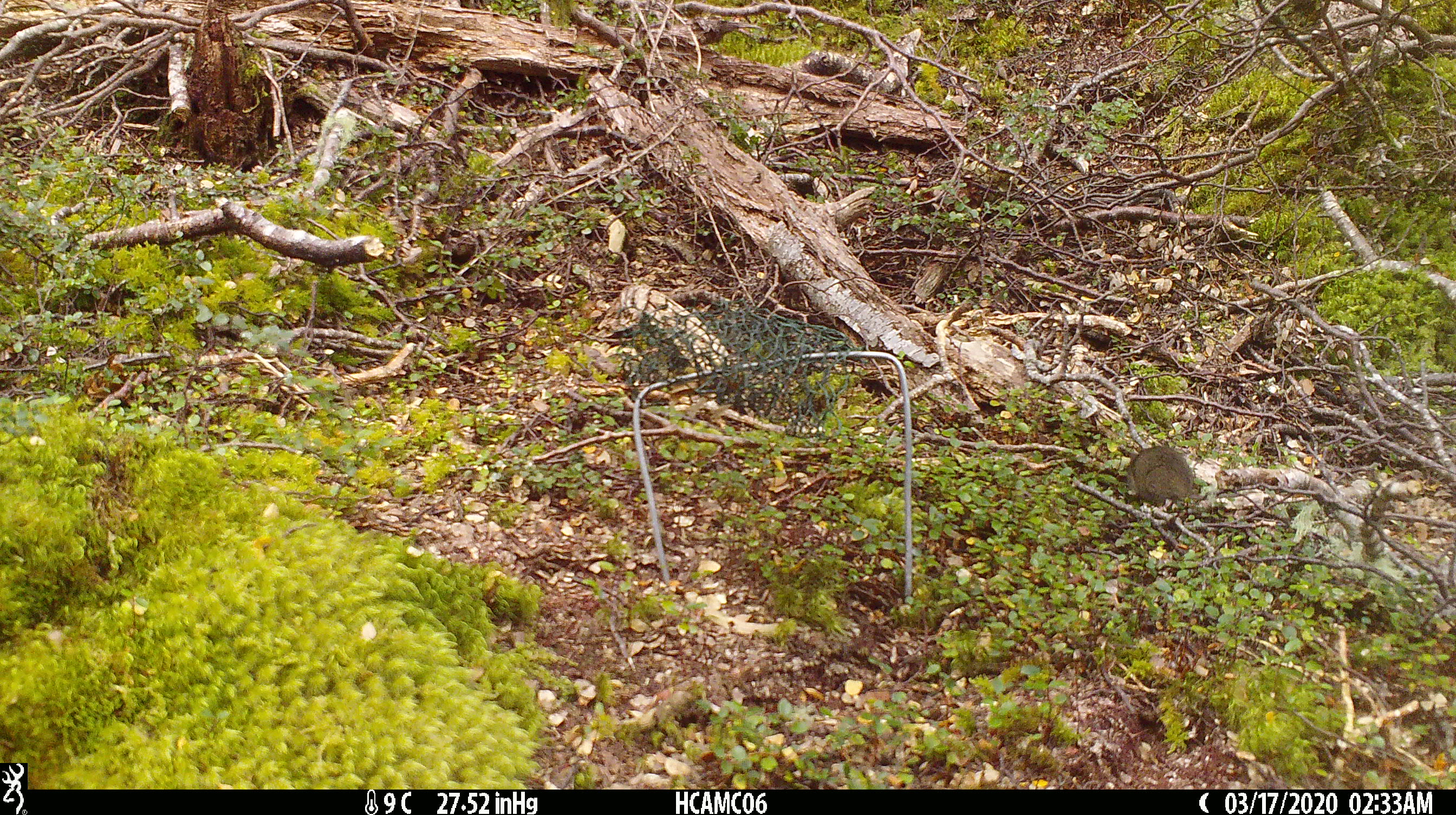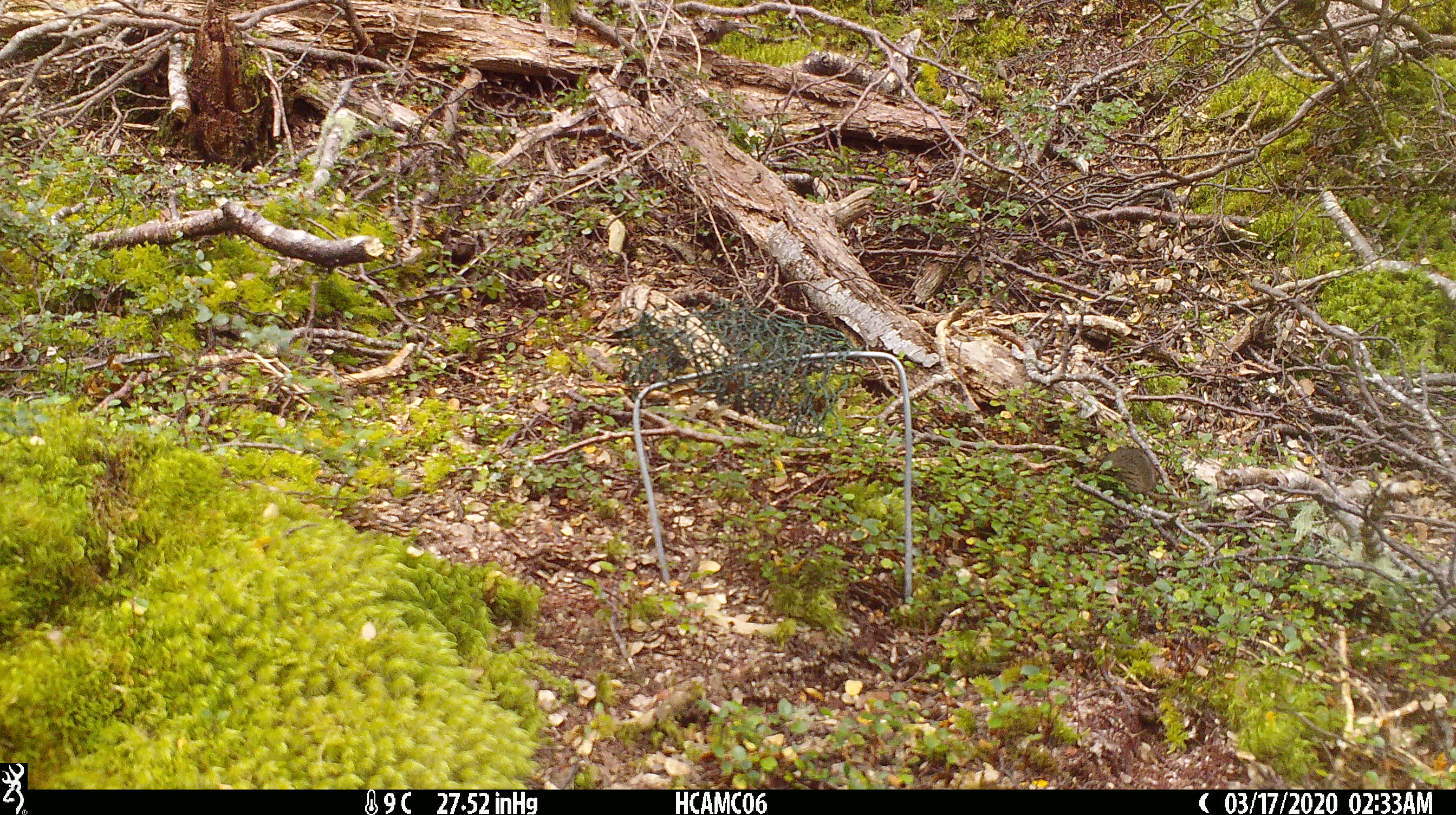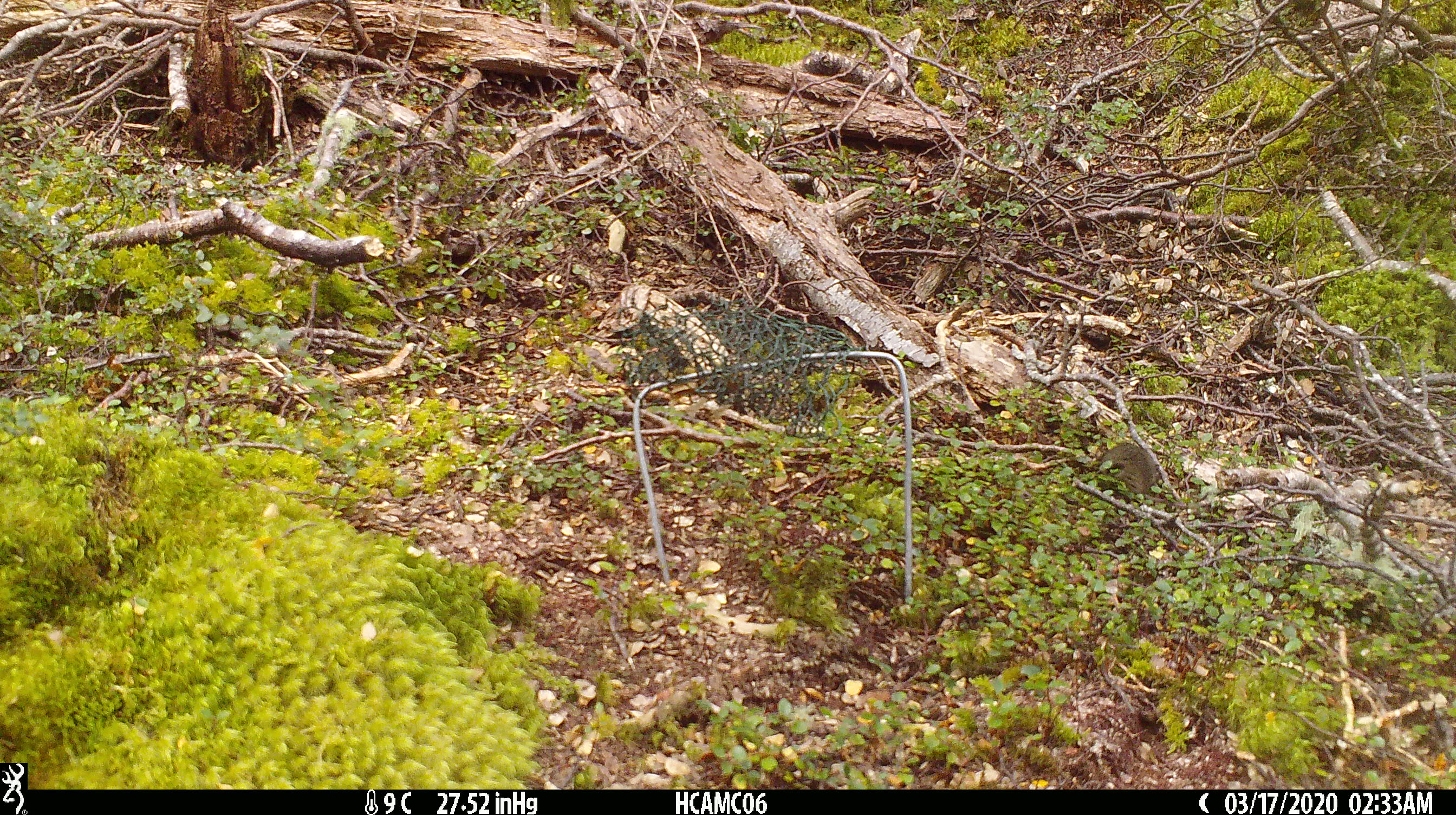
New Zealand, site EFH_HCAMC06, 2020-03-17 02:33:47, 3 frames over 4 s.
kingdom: Animalia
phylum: Chordata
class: Mammalia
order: Rodentia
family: Muridae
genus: Mus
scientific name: Mus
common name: mouse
Mouse (Mus).